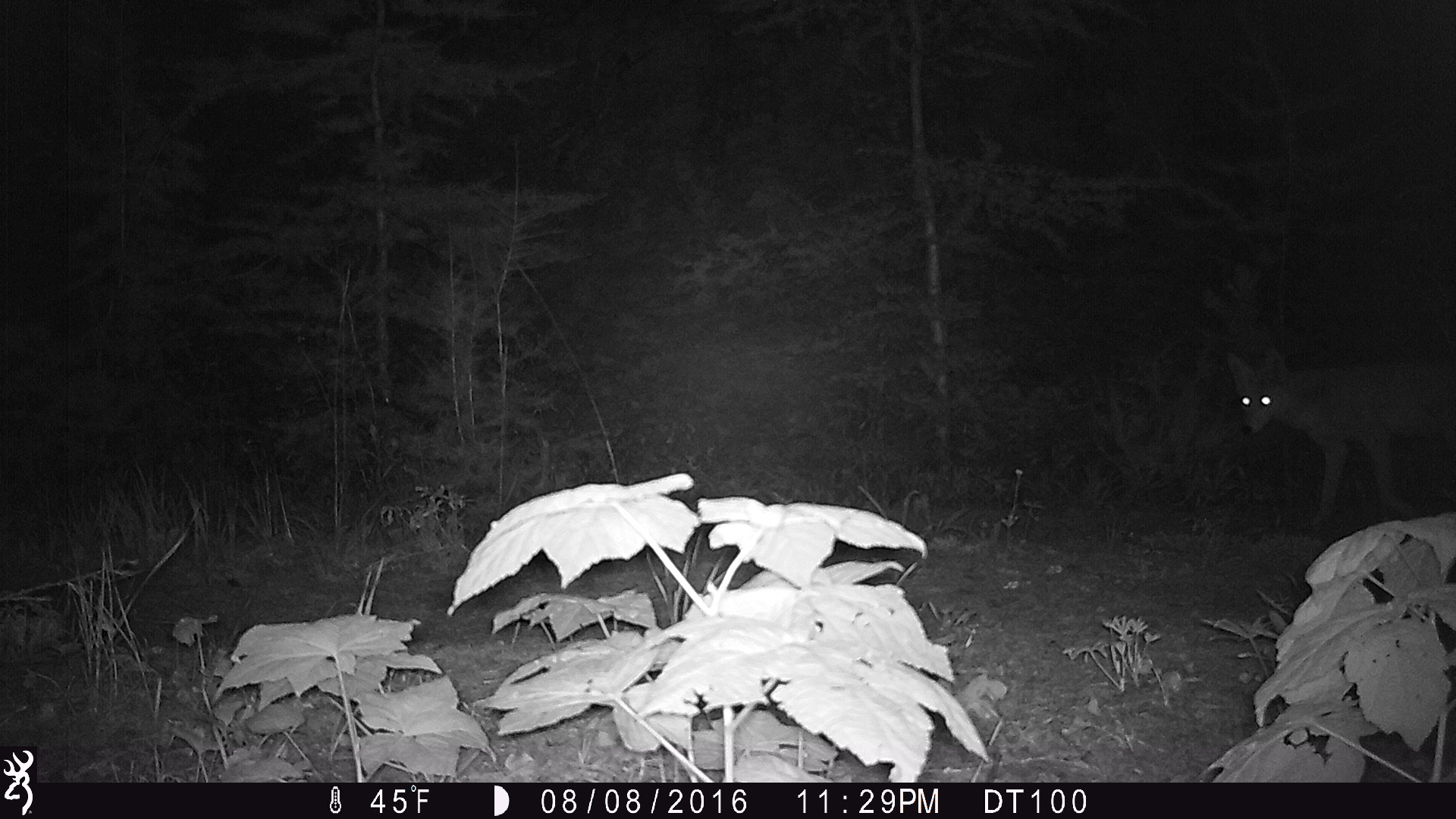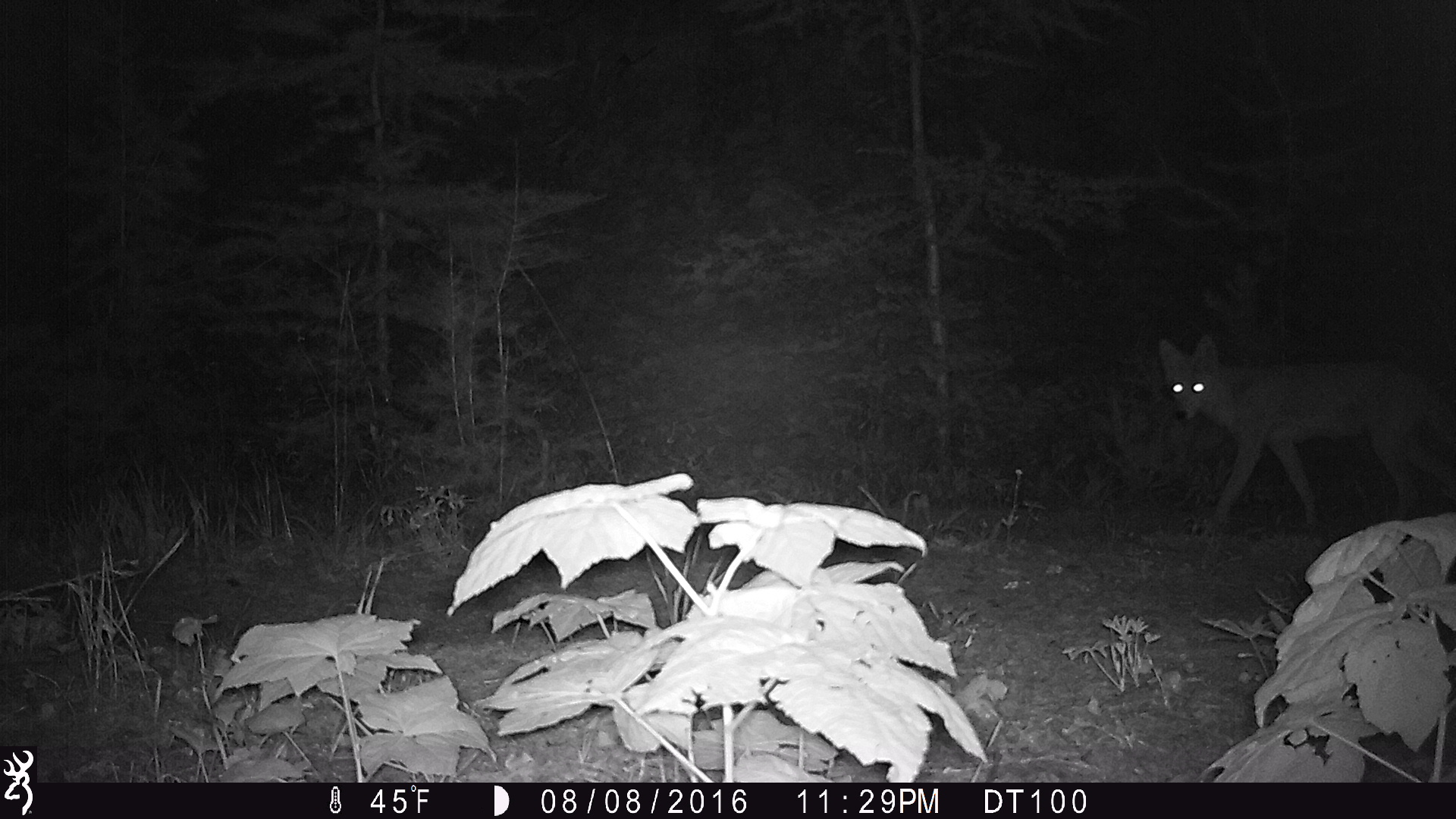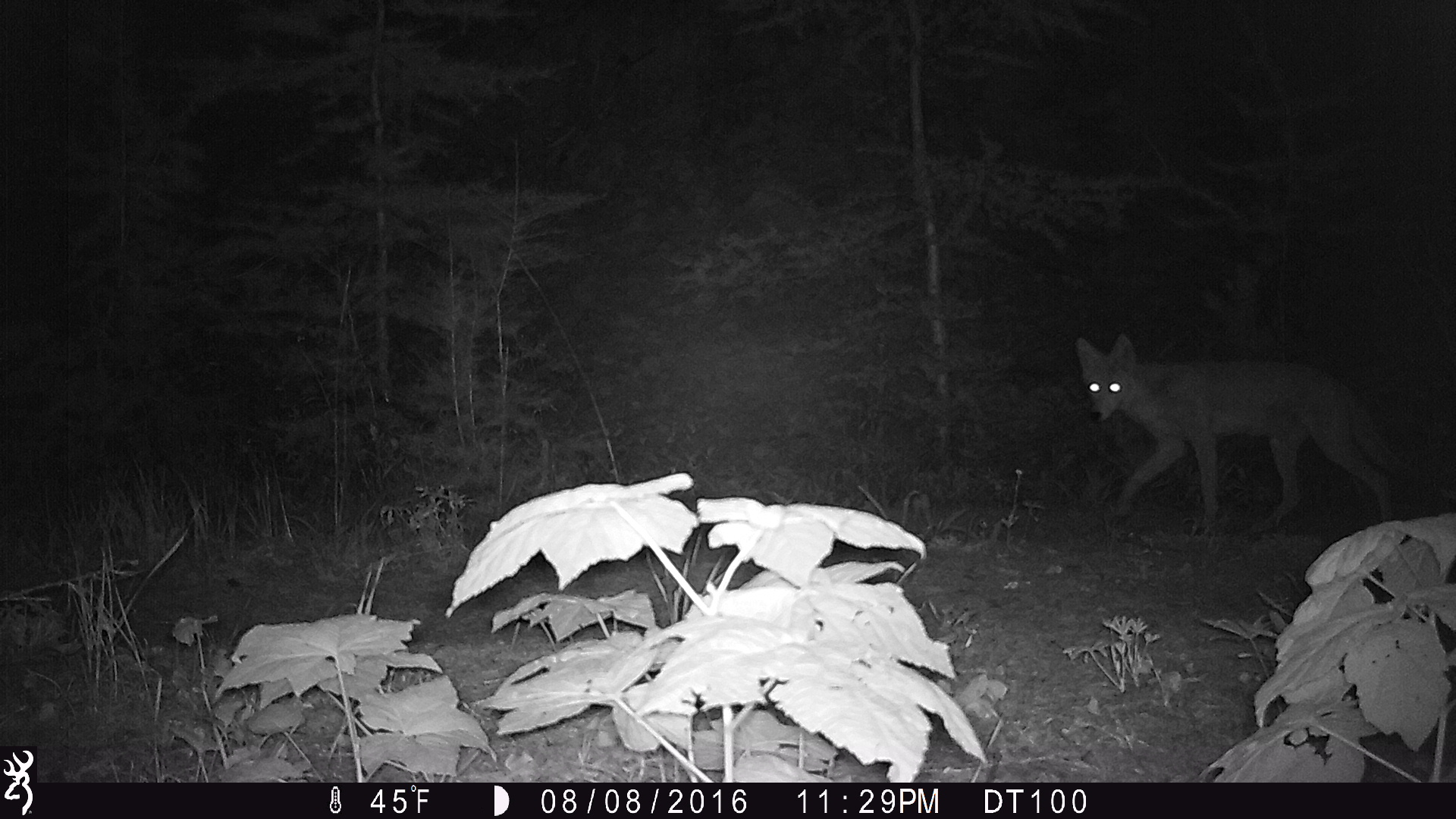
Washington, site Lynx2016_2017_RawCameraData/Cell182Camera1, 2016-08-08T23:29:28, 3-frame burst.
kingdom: Animalia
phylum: Chordata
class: Mammalia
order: Carnivora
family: Canidae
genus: Canis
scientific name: Canis latrans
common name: coyote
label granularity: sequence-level